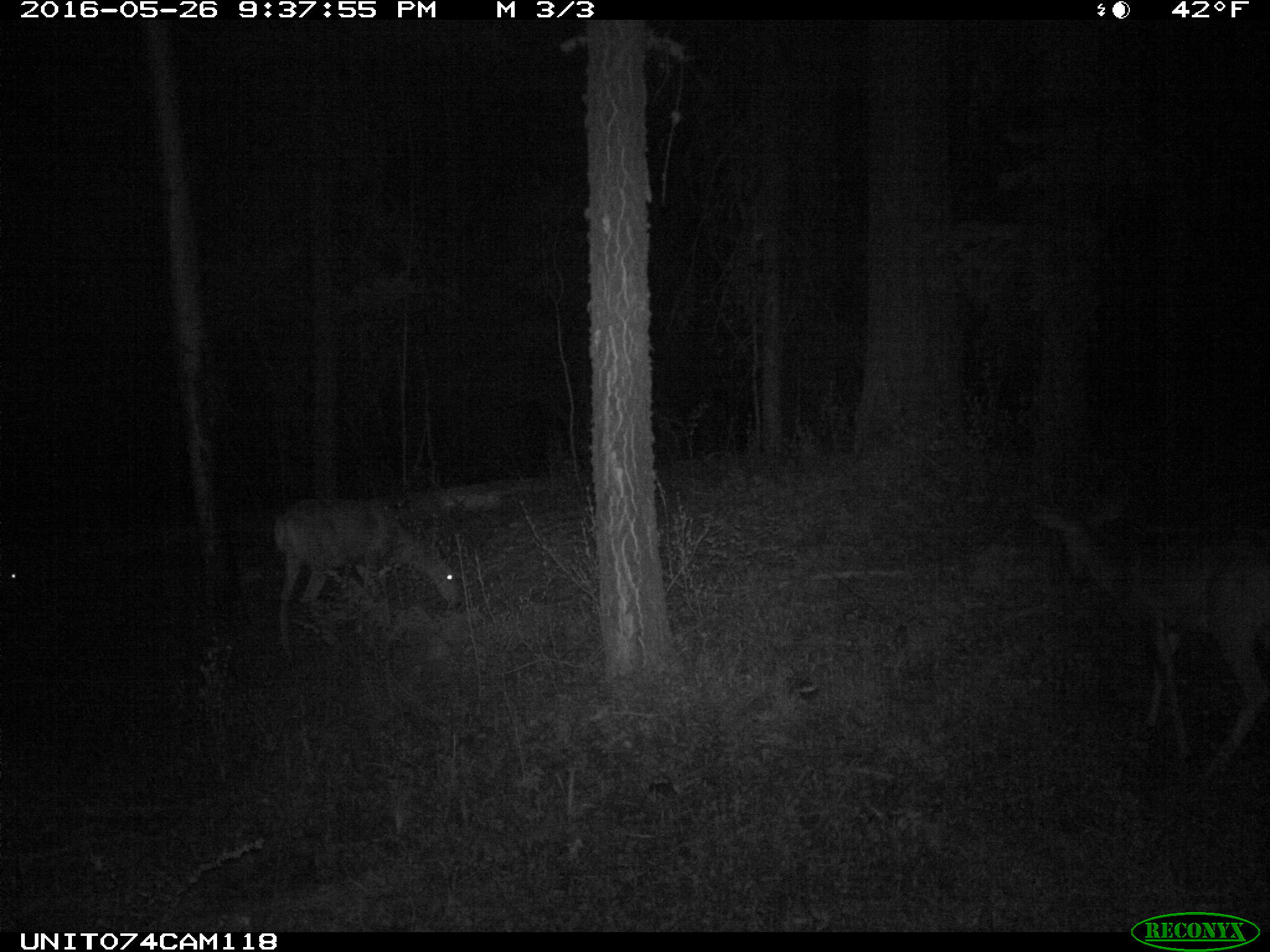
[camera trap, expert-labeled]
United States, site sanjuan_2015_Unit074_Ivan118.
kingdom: Animalia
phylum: Chordata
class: Mammalia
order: Artiodactyla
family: Cervidae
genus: Odocoileus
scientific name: Odocoileus hemionus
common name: mule deer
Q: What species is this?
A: Odocoileus hemionus (mule deer).